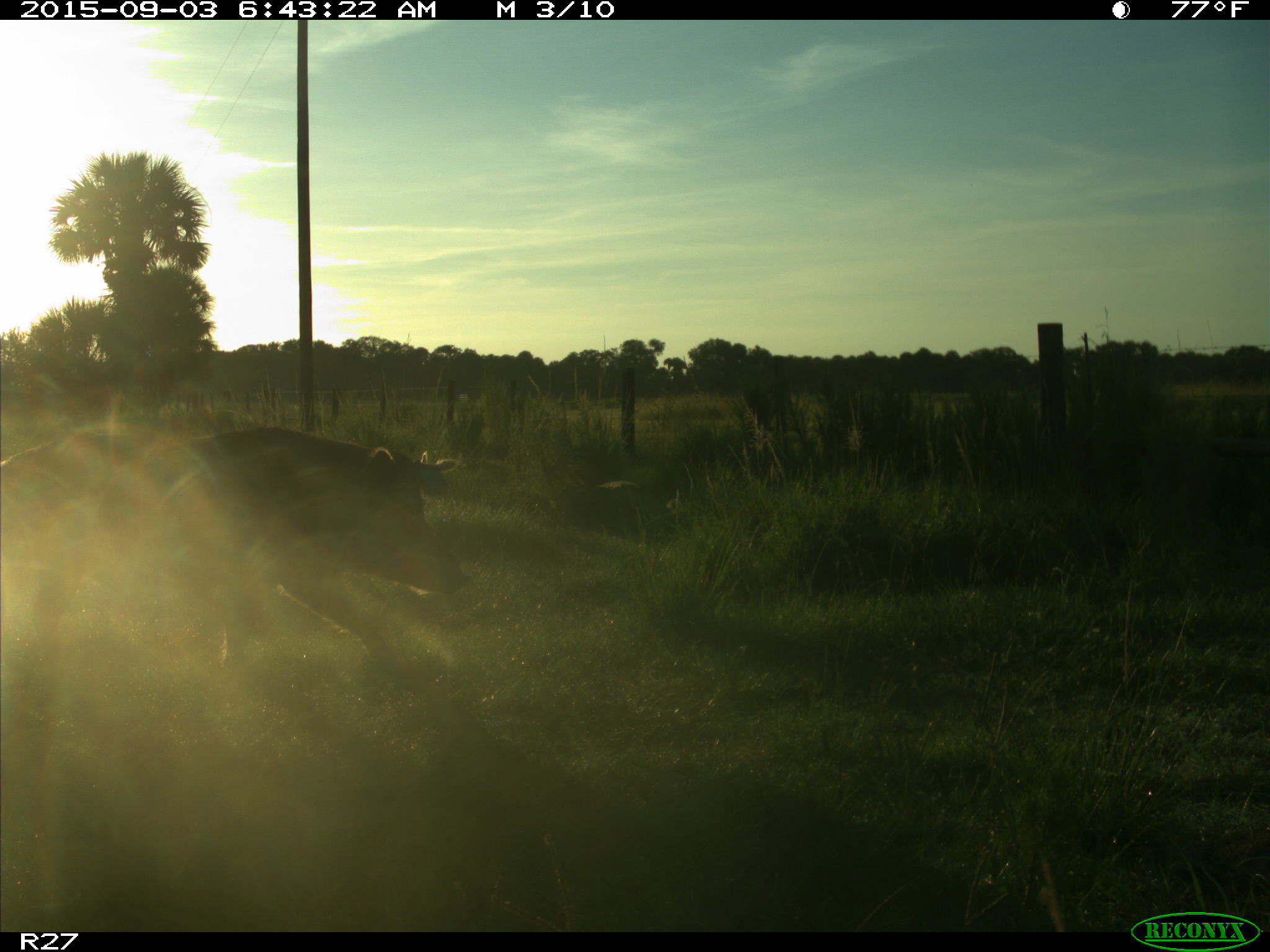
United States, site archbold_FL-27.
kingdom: Animalia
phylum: Chordata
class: Mammalia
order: Artiodactyla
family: Suidae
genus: Sus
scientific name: Sus scrofa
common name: wild boar